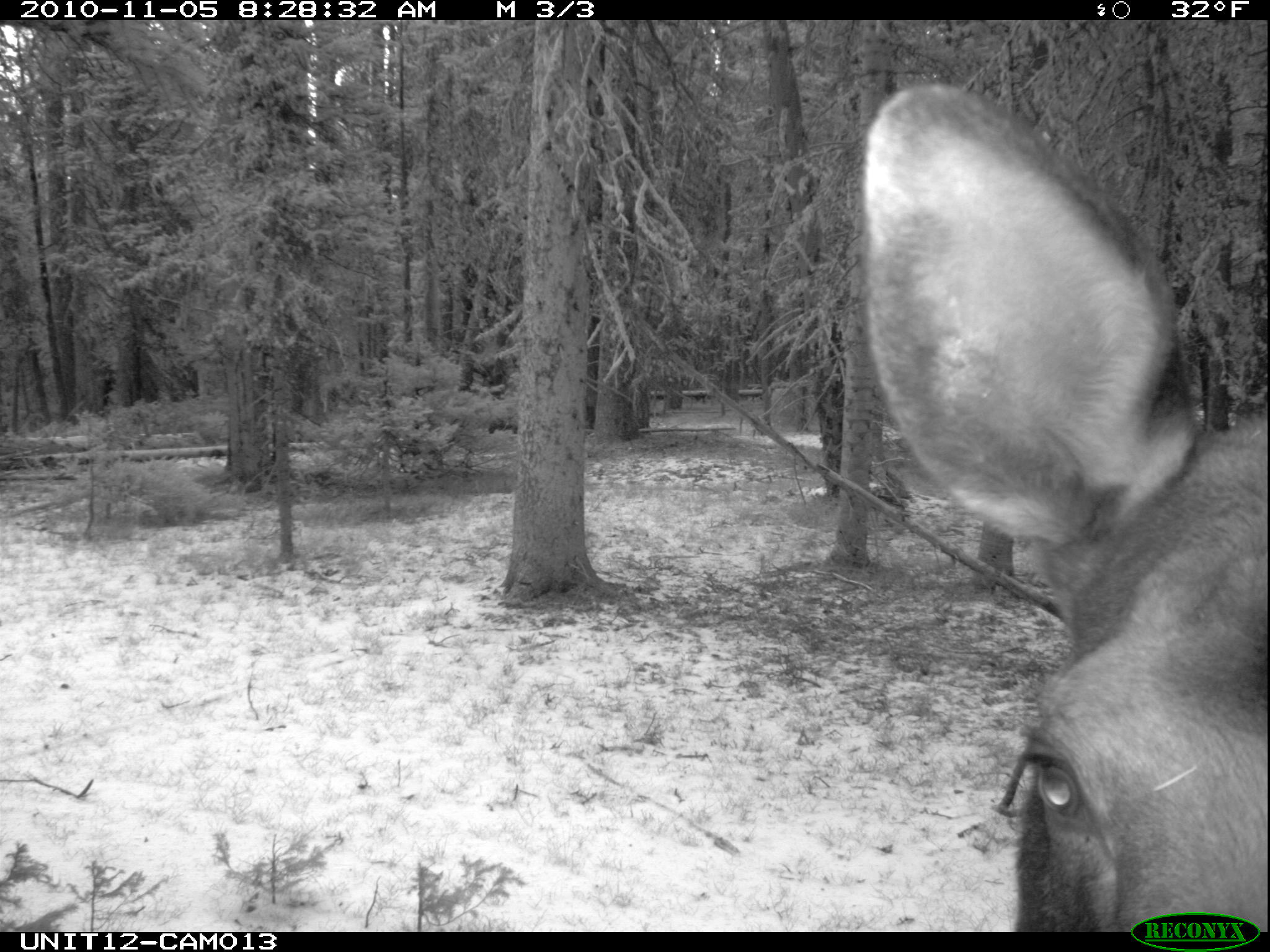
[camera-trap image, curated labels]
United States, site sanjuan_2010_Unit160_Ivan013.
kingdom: Animalia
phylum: Chordata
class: Mammalia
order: Artiodactyla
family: Cervidae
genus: Alces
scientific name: Alces alces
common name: moose